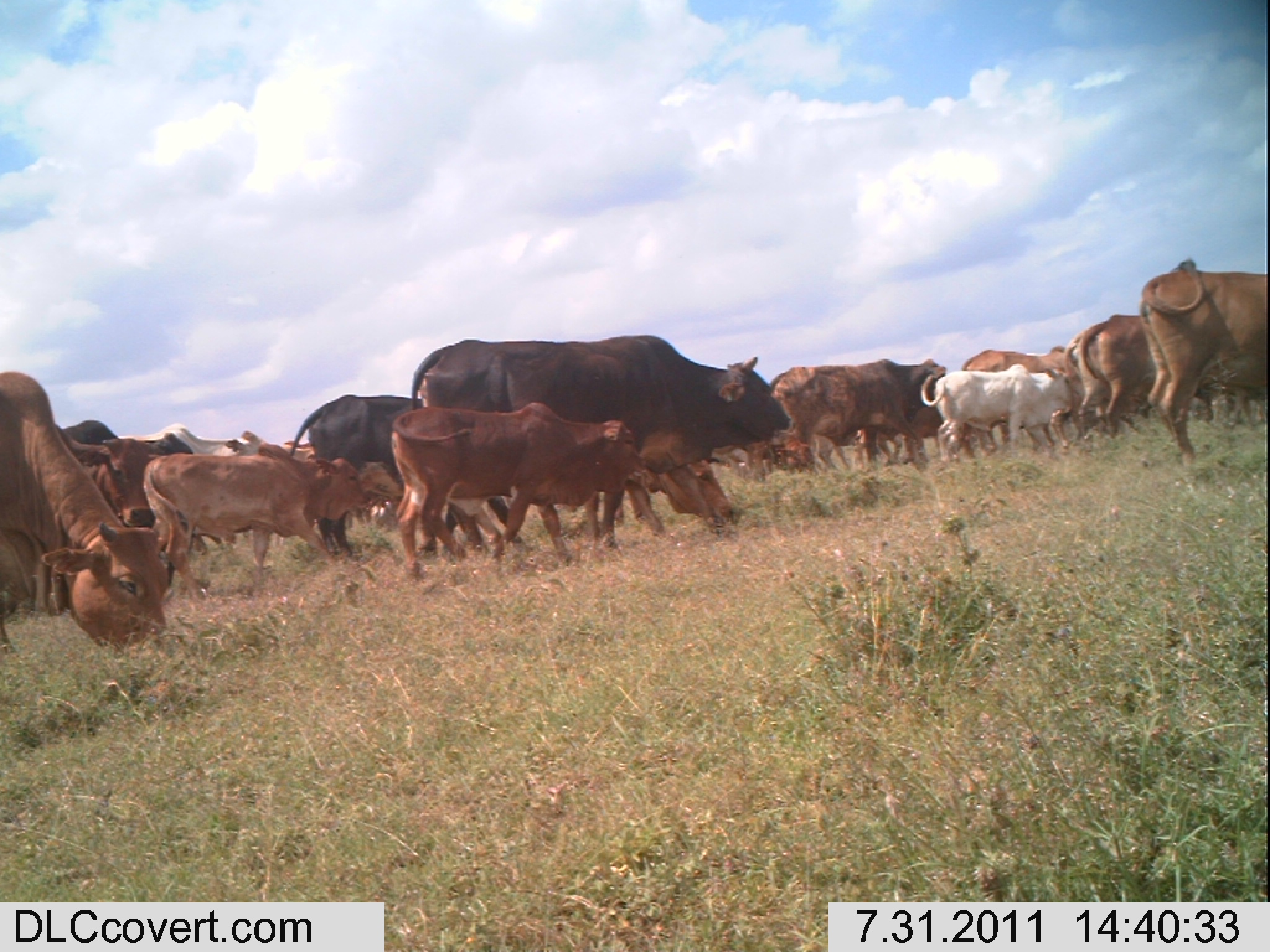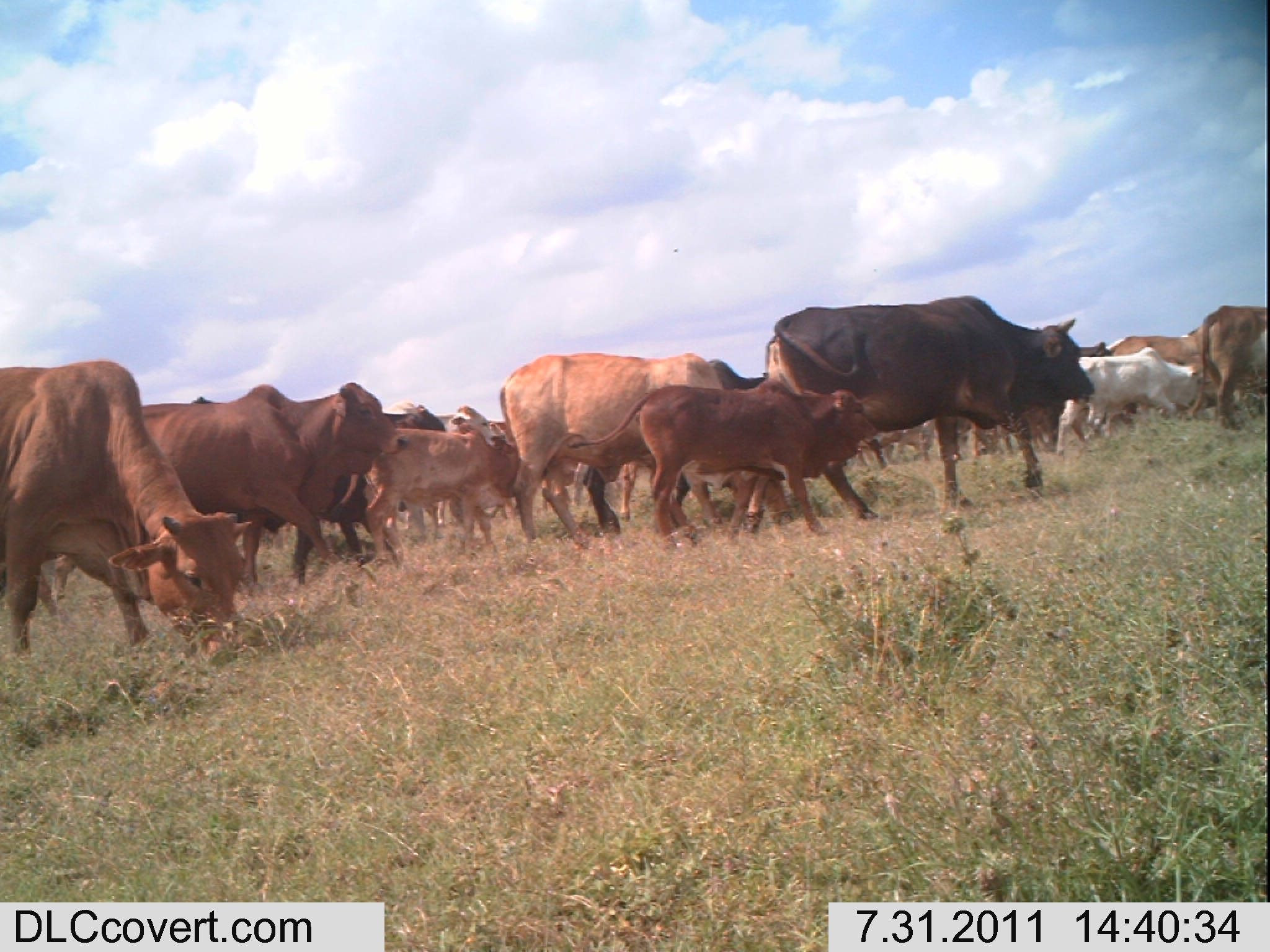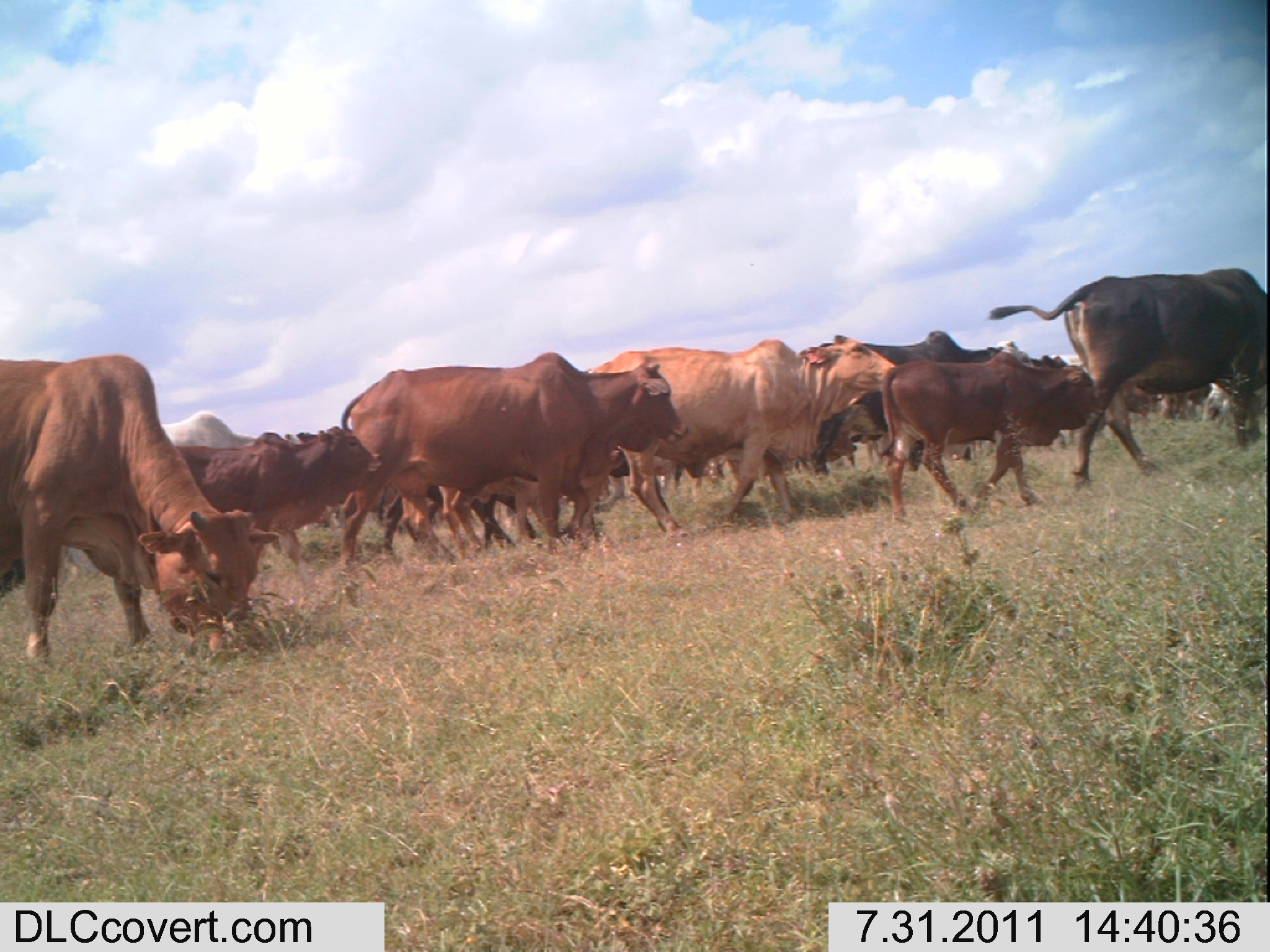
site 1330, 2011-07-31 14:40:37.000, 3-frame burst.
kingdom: Animalia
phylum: Chordata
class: Mammalia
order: Artiodactyla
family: Bovidae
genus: Bos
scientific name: Bos taurus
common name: domestic cattle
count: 15